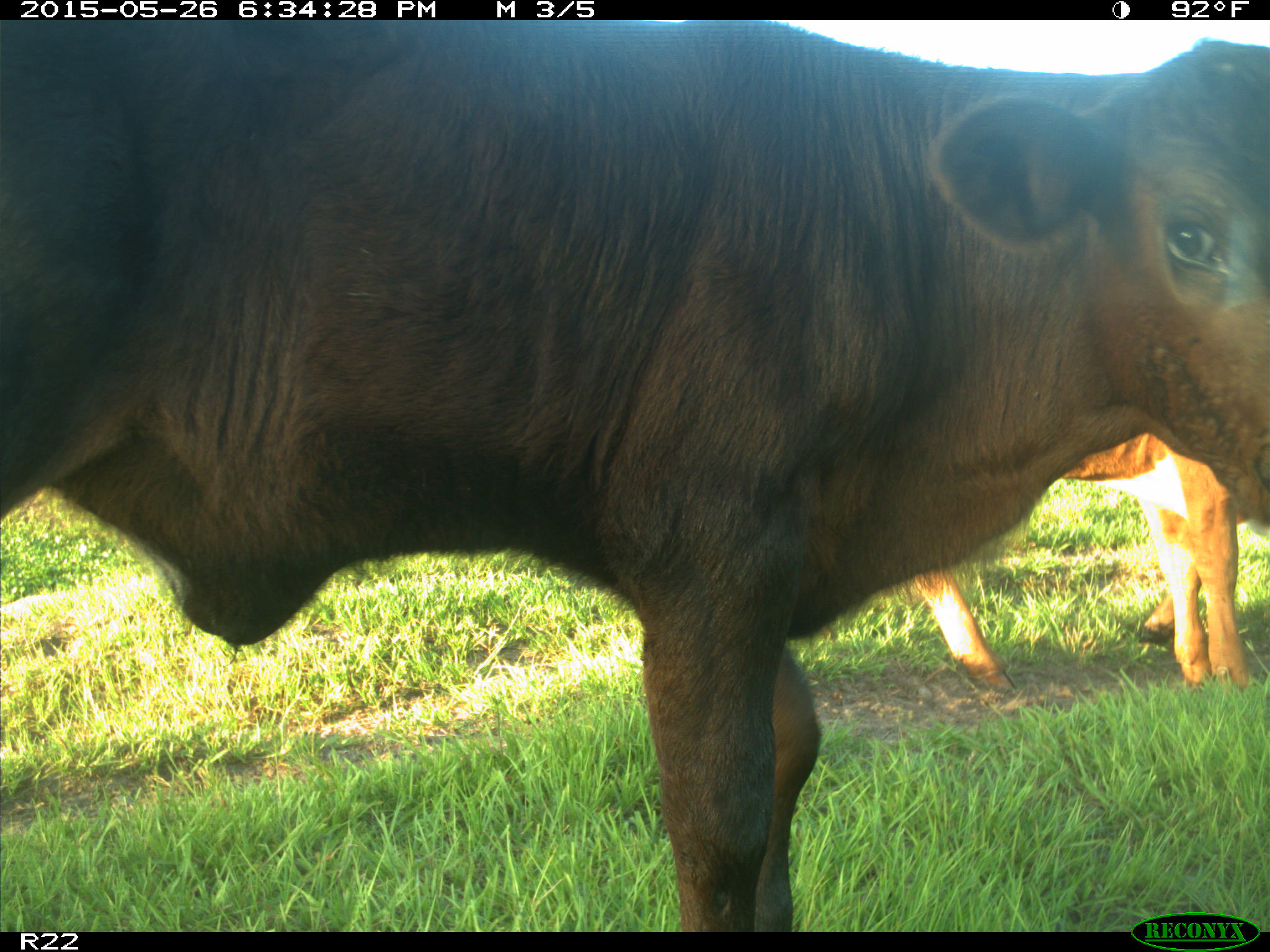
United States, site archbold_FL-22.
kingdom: Animalia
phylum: Chordata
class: Mammalia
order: Artiodactyla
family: Bovidae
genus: Bos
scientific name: Bos taurus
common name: domestic cow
Bos taurus (domestic cow).